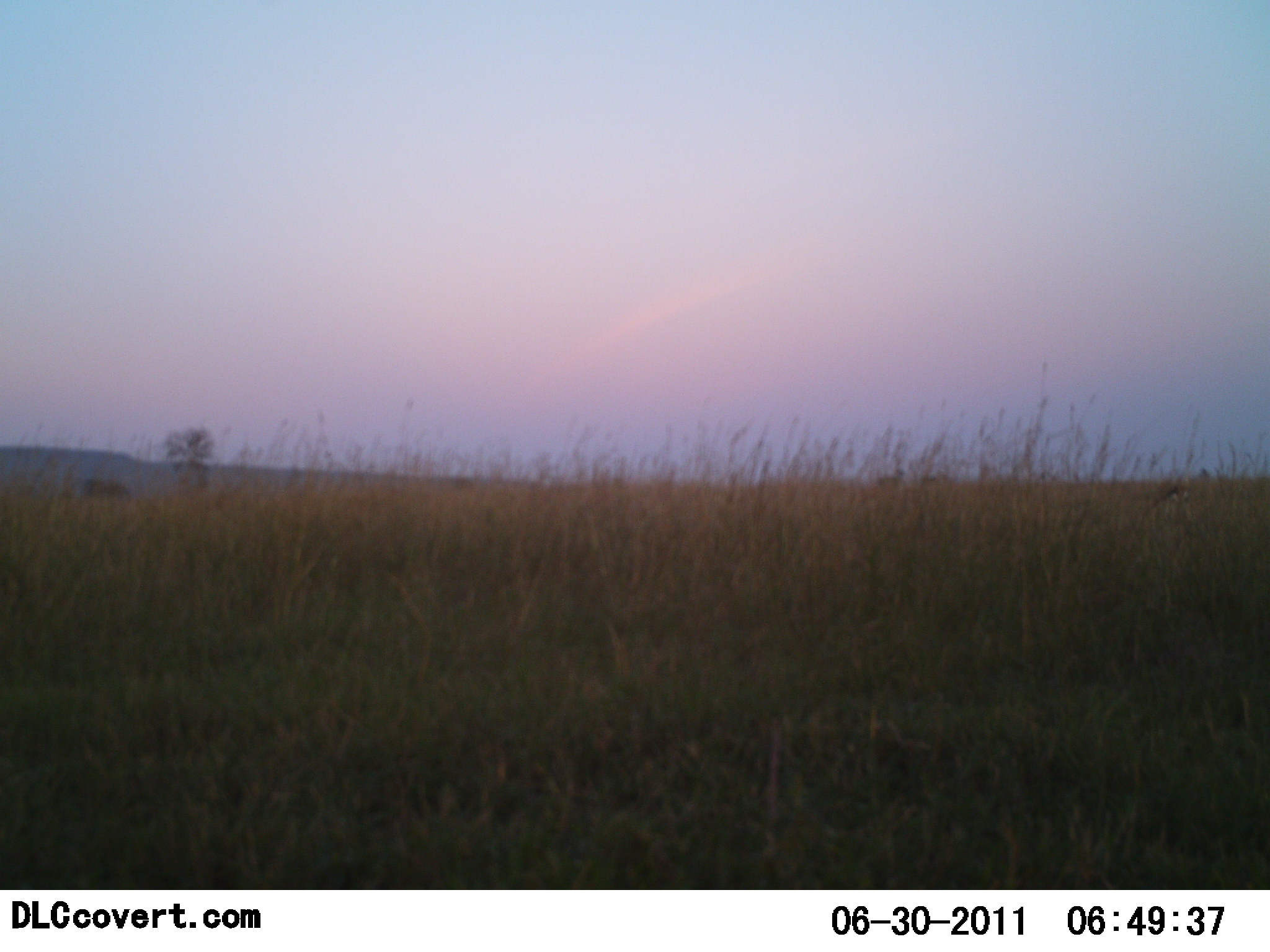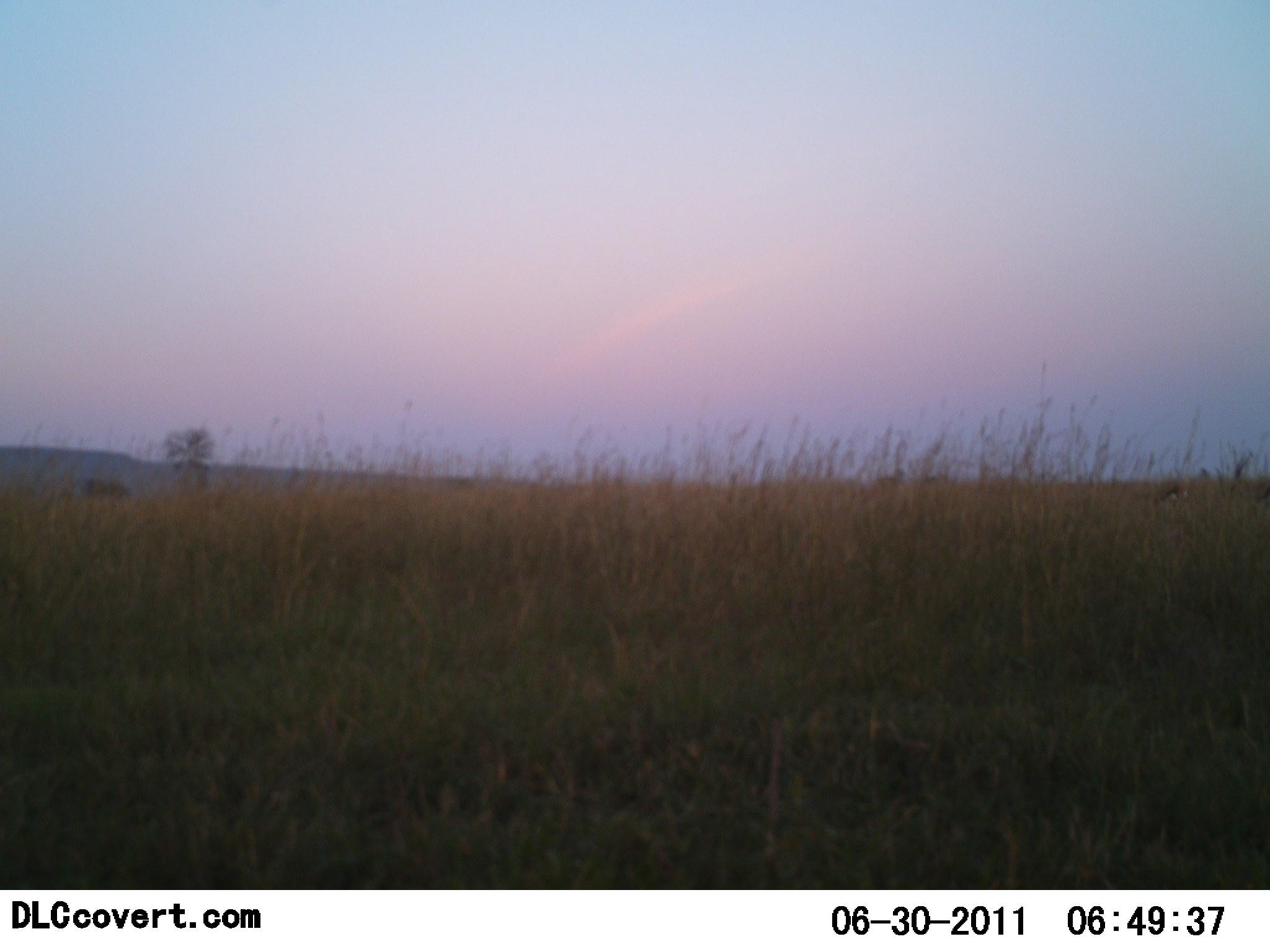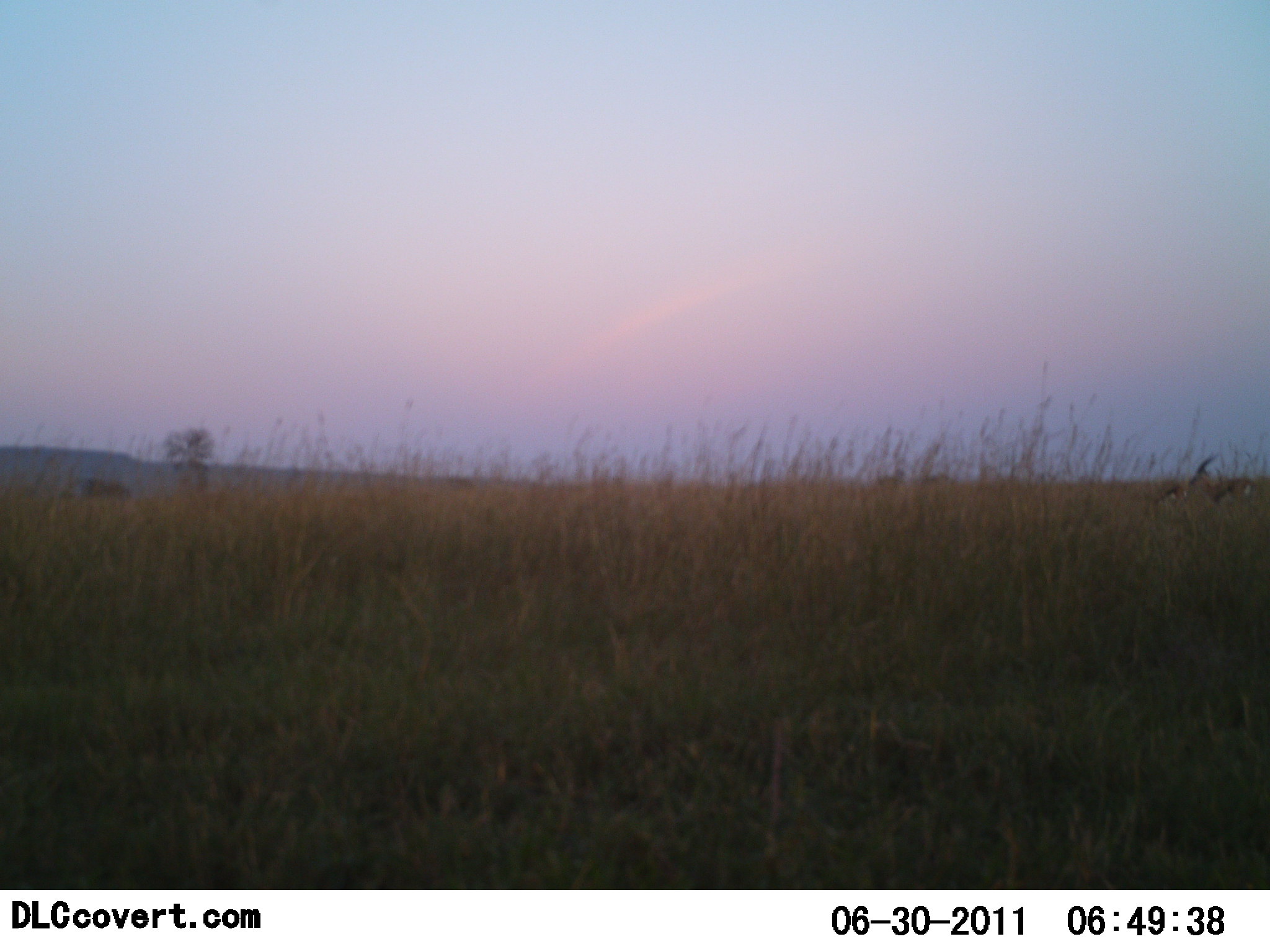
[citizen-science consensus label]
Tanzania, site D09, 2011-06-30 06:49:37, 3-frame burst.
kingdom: Animalia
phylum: Chordata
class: Mammalia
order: Artiodactyla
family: Bovidae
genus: Eudorcas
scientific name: Eudorcas thomsonii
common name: thomson's gazelle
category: gazellethomsons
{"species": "gazellethomsons (thomson's gazelle) (Eudorcas thomsonii)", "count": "2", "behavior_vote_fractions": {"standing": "18%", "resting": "0%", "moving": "91%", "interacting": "0%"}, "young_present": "0%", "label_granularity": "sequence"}